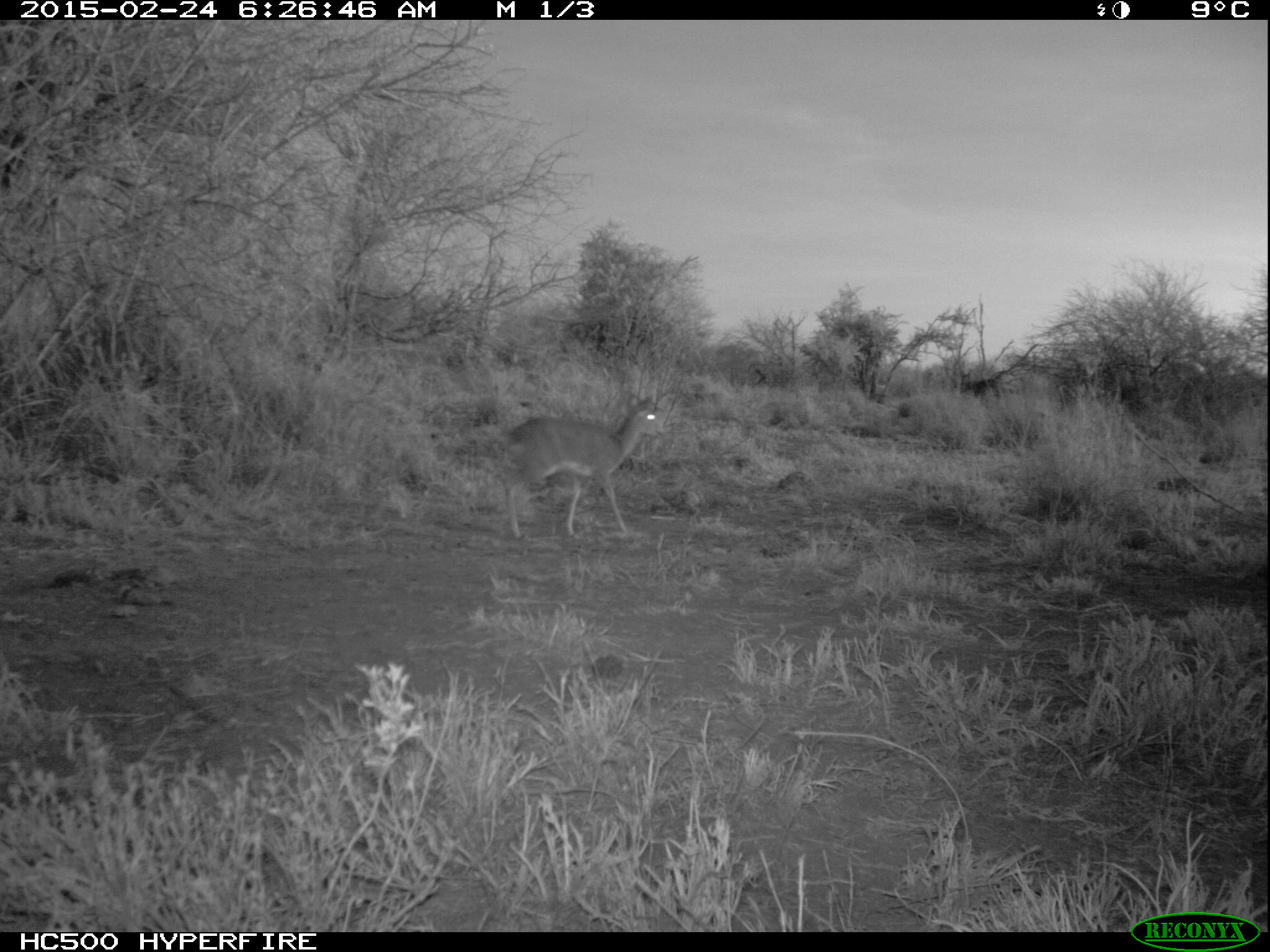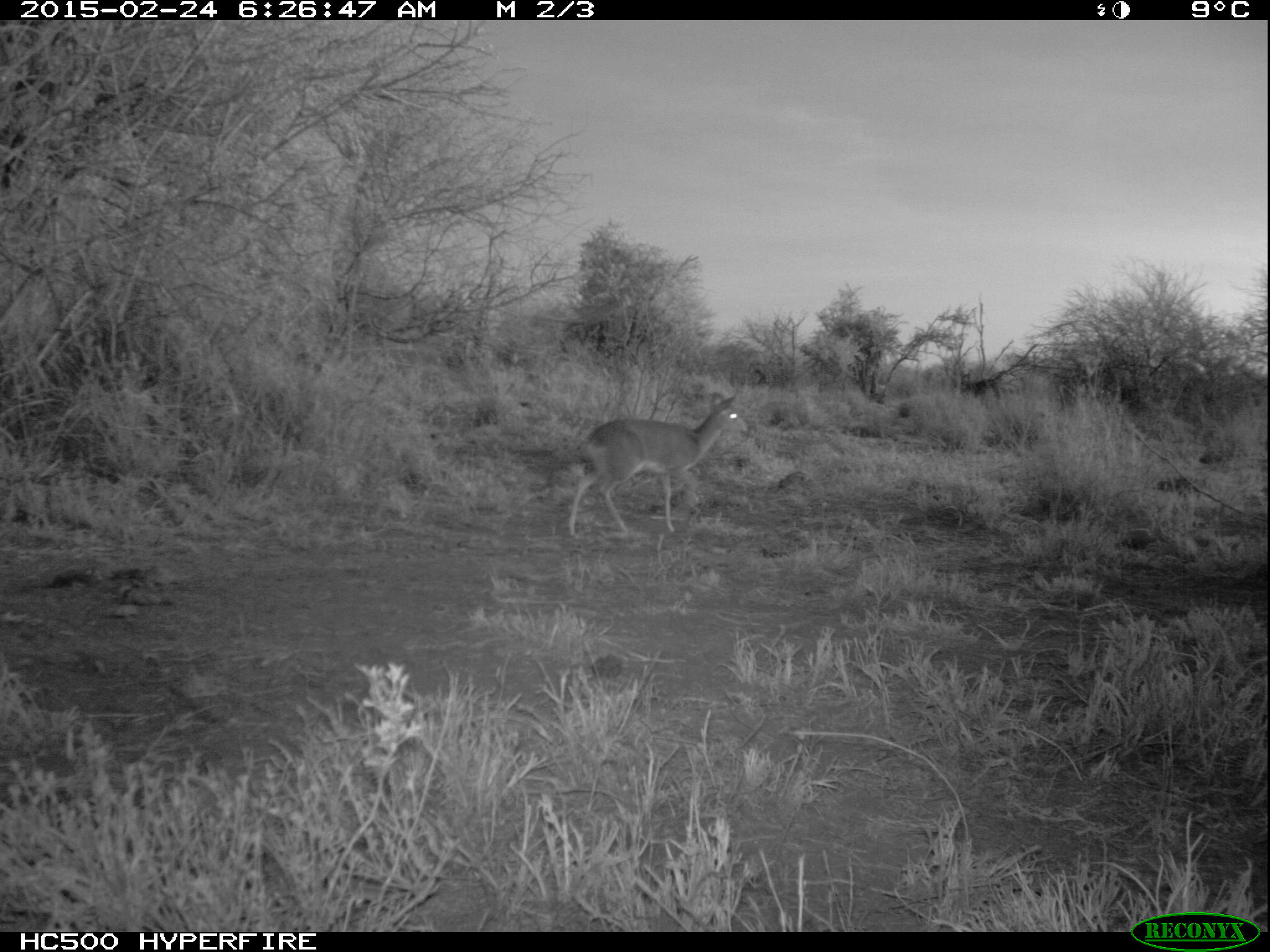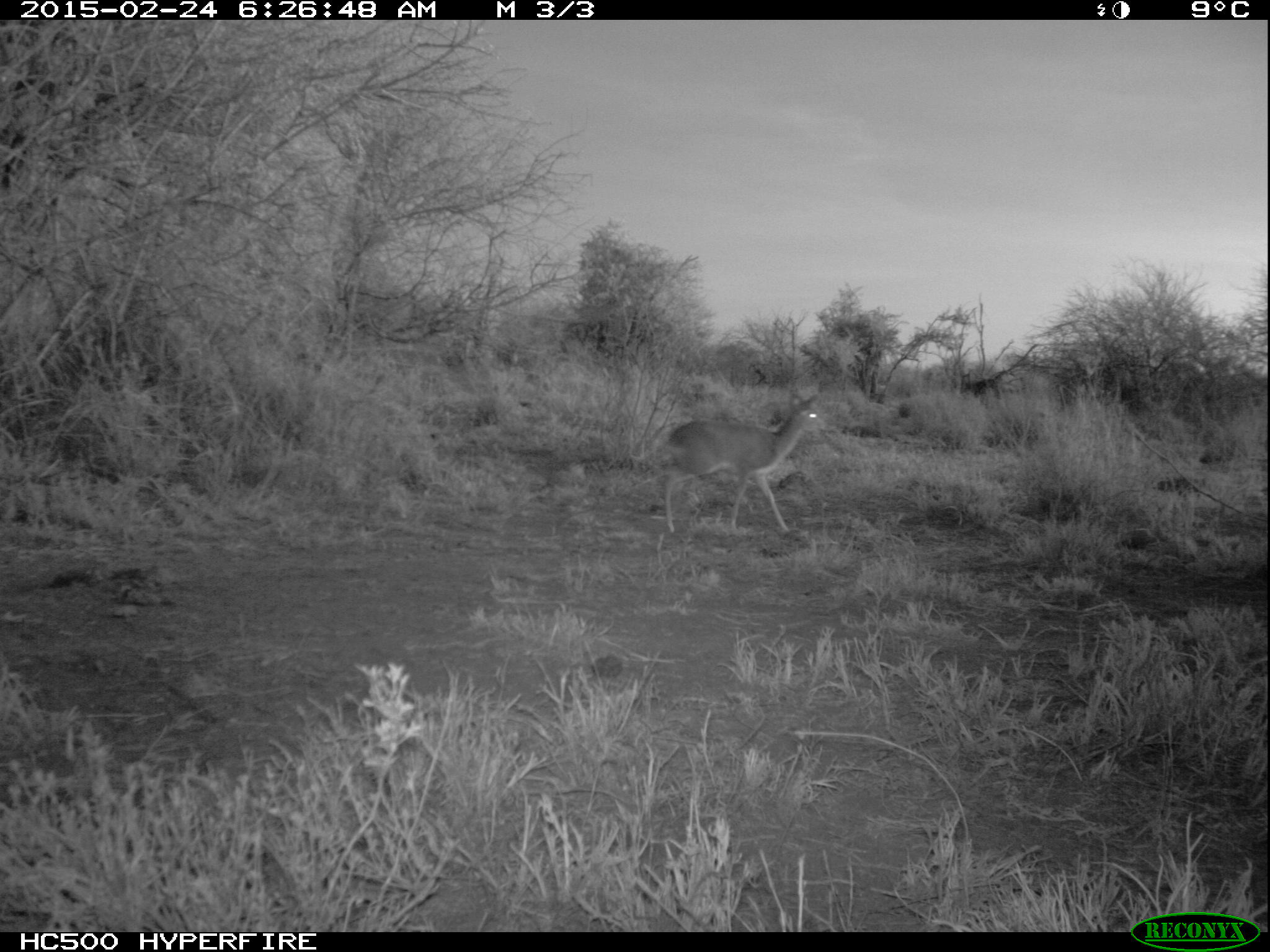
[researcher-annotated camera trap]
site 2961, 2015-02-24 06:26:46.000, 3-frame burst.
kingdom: Animalia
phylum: Chordata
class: Mammalia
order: Artiodactyla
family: Bovidae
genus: Madoqua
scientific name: Madoqua guentheri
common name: günther's dik-dik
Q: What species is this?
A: Madoqua guentheri (günther's dik-dik).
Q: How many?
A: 2.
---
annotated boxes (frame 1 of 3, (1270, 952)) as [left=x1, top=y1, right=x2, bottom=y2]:
madoqua guentheri: [left=501, top=397, right=666, bottom=541]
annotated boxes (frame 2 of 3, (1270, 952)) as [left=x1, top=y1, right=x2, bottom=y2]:
madoqua guentheri: [left=566, top=390, right=749, bottom=537]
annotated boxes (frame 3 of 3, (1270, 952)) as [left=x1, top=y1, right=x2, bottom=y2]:
madoqua guentheri: [left=659, top=389, right=828, bottom=535]